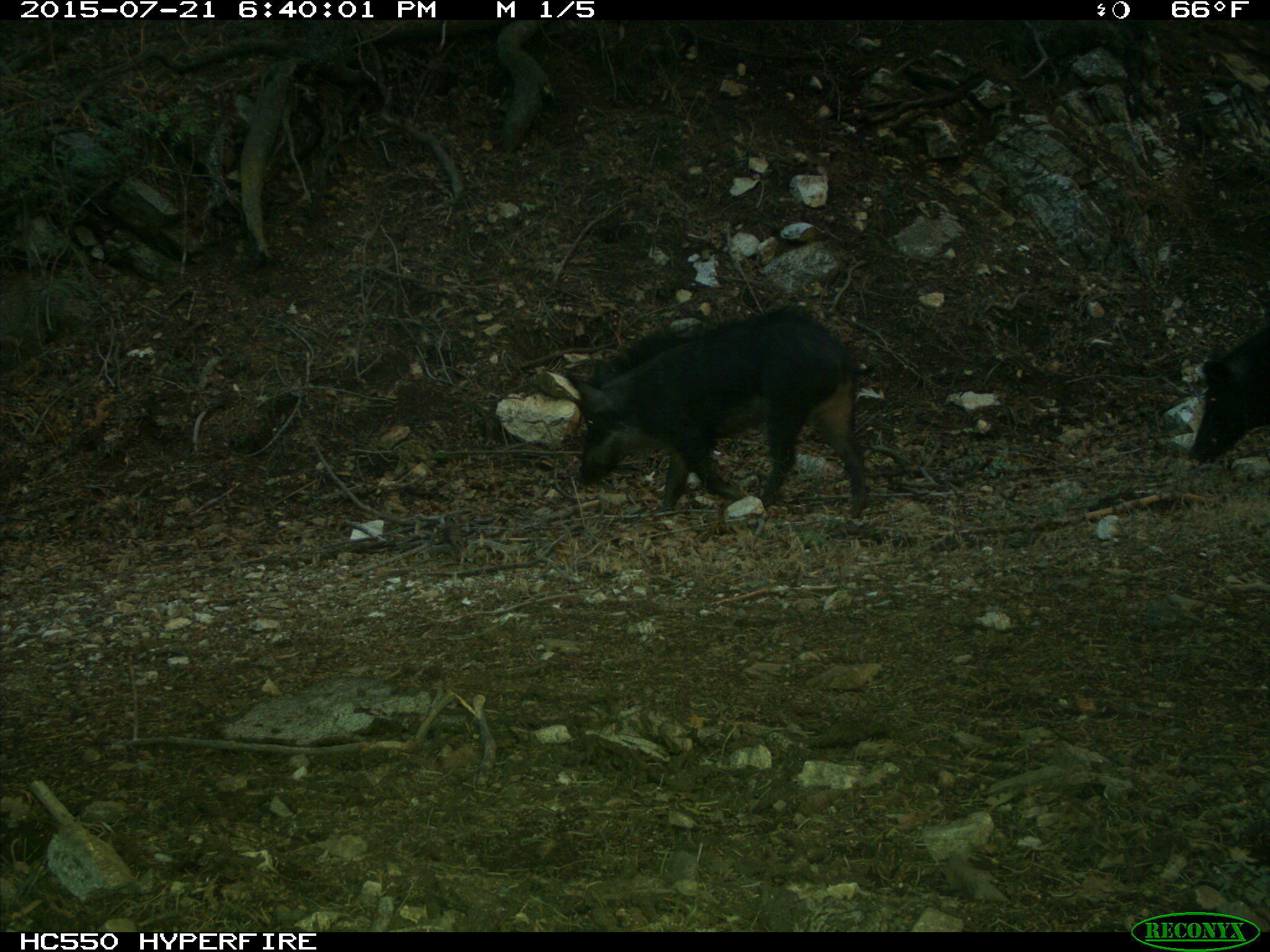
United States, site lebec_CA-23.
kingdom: Animalia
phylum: Chordata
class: Mammalia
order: Artiodactyla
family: Suidae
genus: Sus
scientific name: Sus scrofa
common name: wild boar